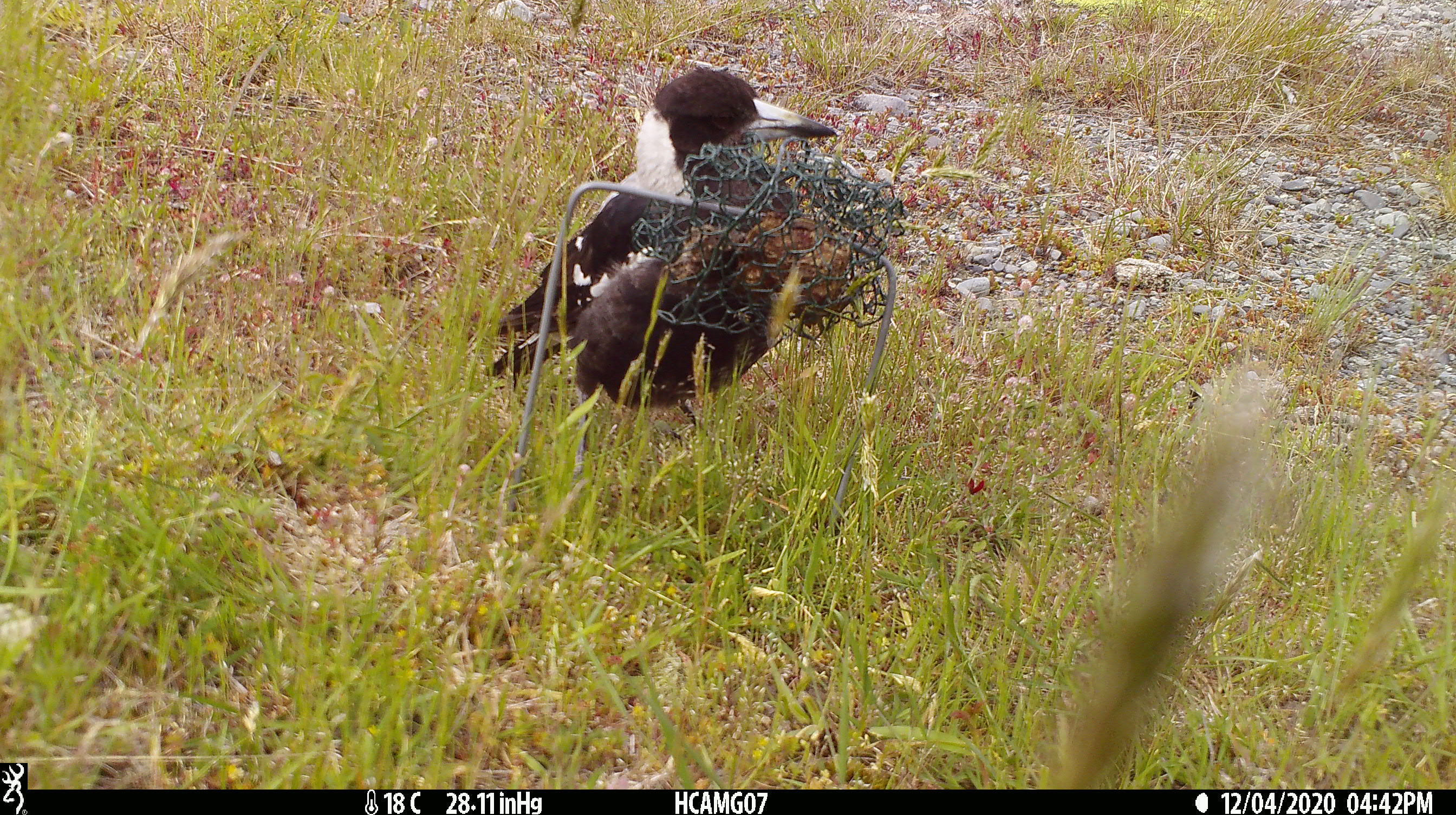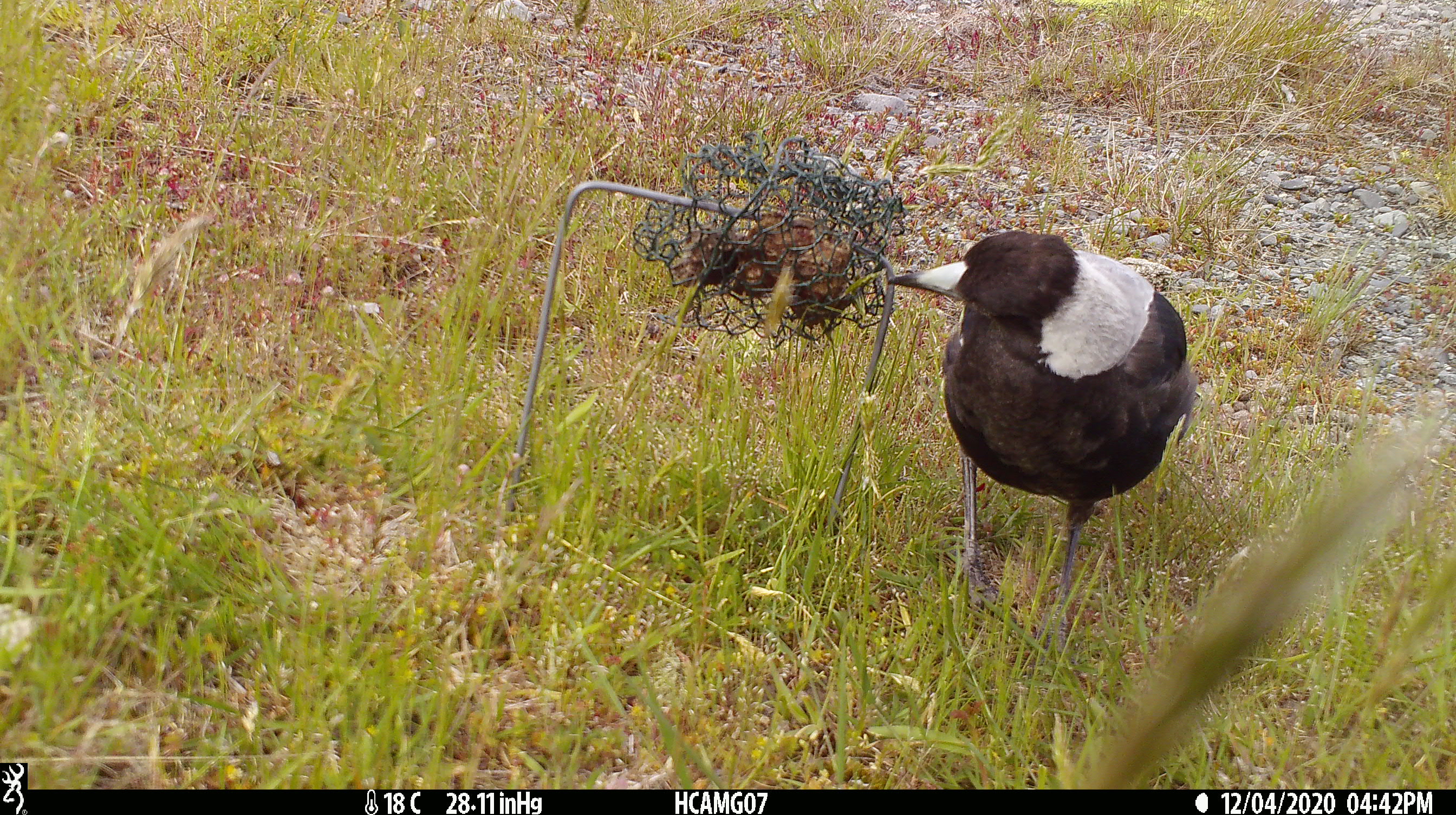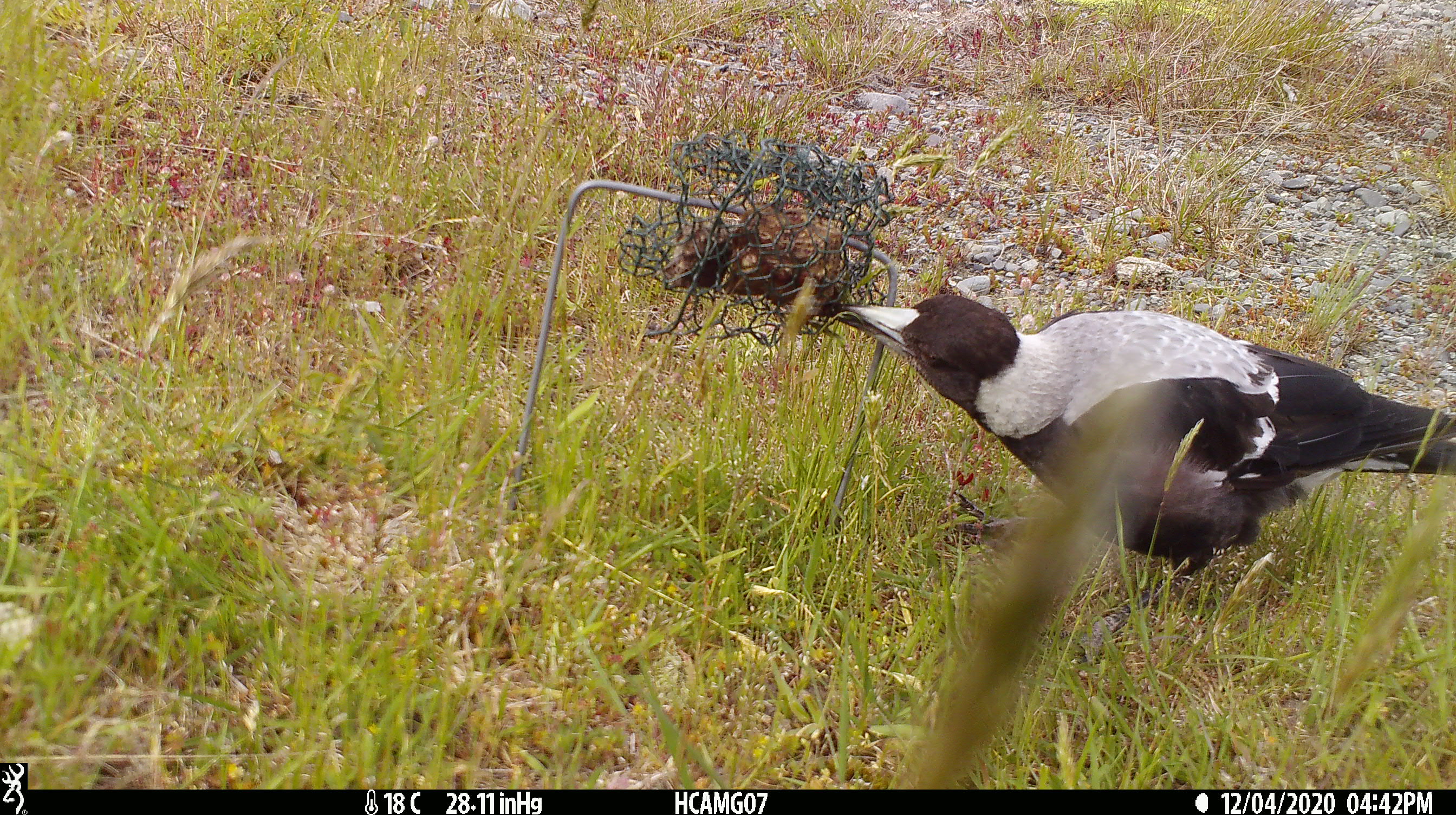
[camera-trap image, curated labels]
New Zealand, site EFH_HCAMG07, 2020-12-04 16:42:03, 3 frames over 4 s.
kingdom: Animalia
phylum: Chordata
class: Aves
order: Passeriformes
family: Artamidae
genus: Gymnorhina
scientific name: Gymnorhina tibicen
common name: australian magpie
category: magpie